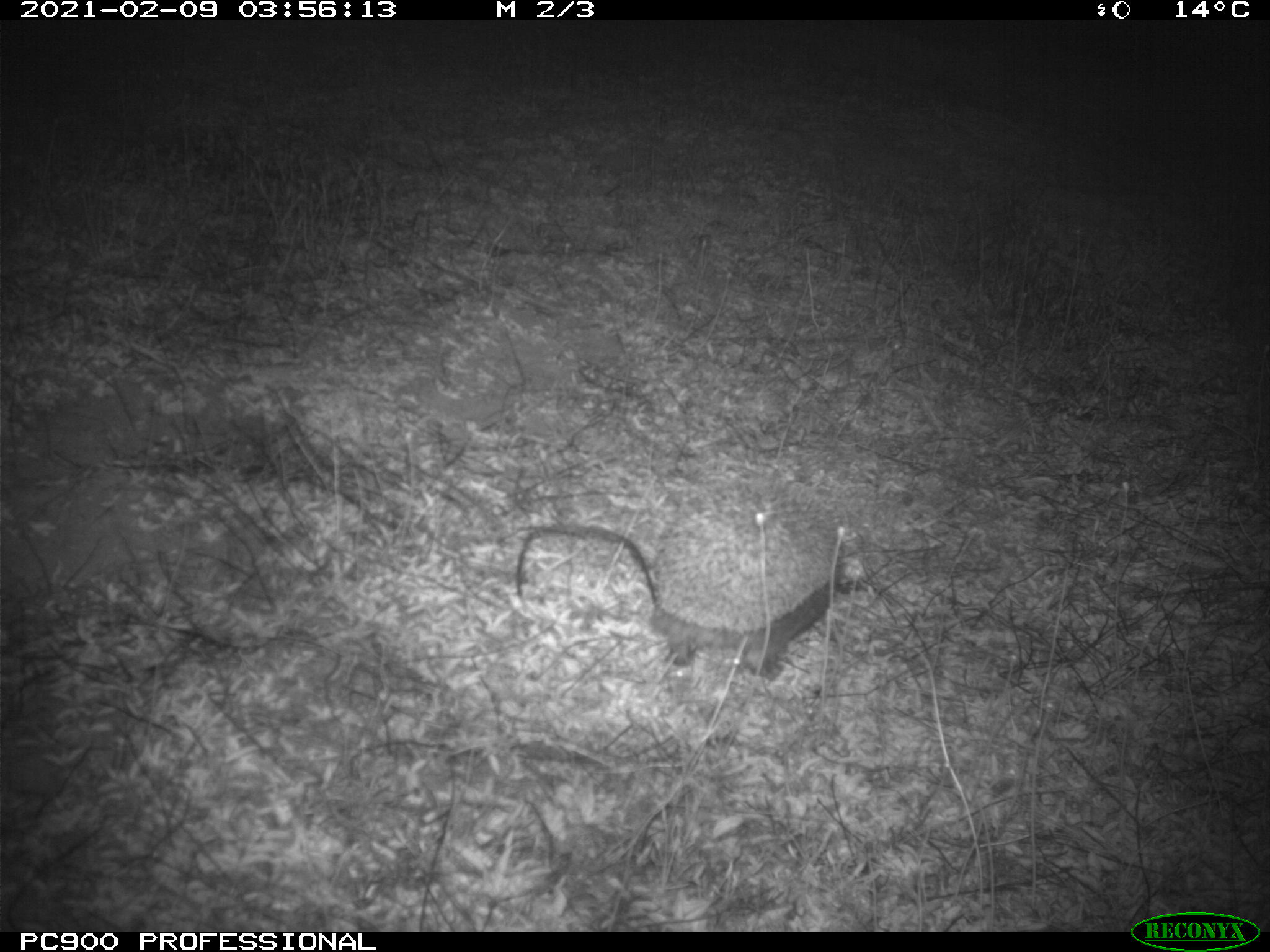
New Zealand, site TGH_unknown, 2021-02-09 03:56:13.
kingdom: Animalia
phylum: Chordata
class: Mammalia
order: Eulipotyphla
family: Erinaceidae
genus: Erinaceus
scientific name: Erinaceus europaeus europaeus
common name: european hedgehog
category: hedgehog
Hedgehog (european hedgehog) (Erinaceus europaeus europaeus).